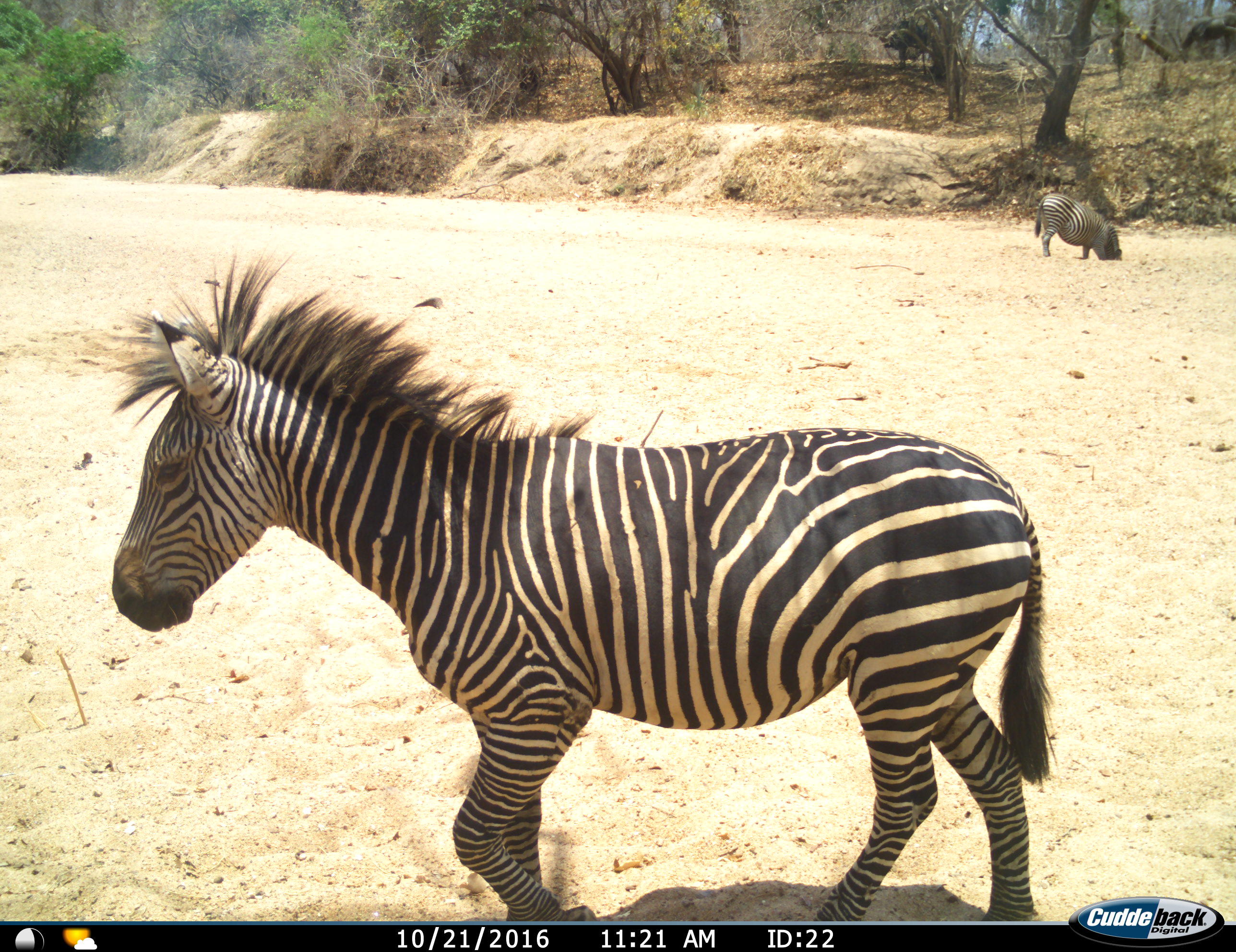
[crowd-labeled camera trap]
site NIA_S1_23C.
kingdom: Animalia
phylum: Chordata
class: Mammalia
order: Perissodactyla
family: Equidae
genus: Equus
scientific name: Equus quagga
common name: plains zebra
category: zebraplains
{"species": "zebraplains (plains zebra) (Equus quagga)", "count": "2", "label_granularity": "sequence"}